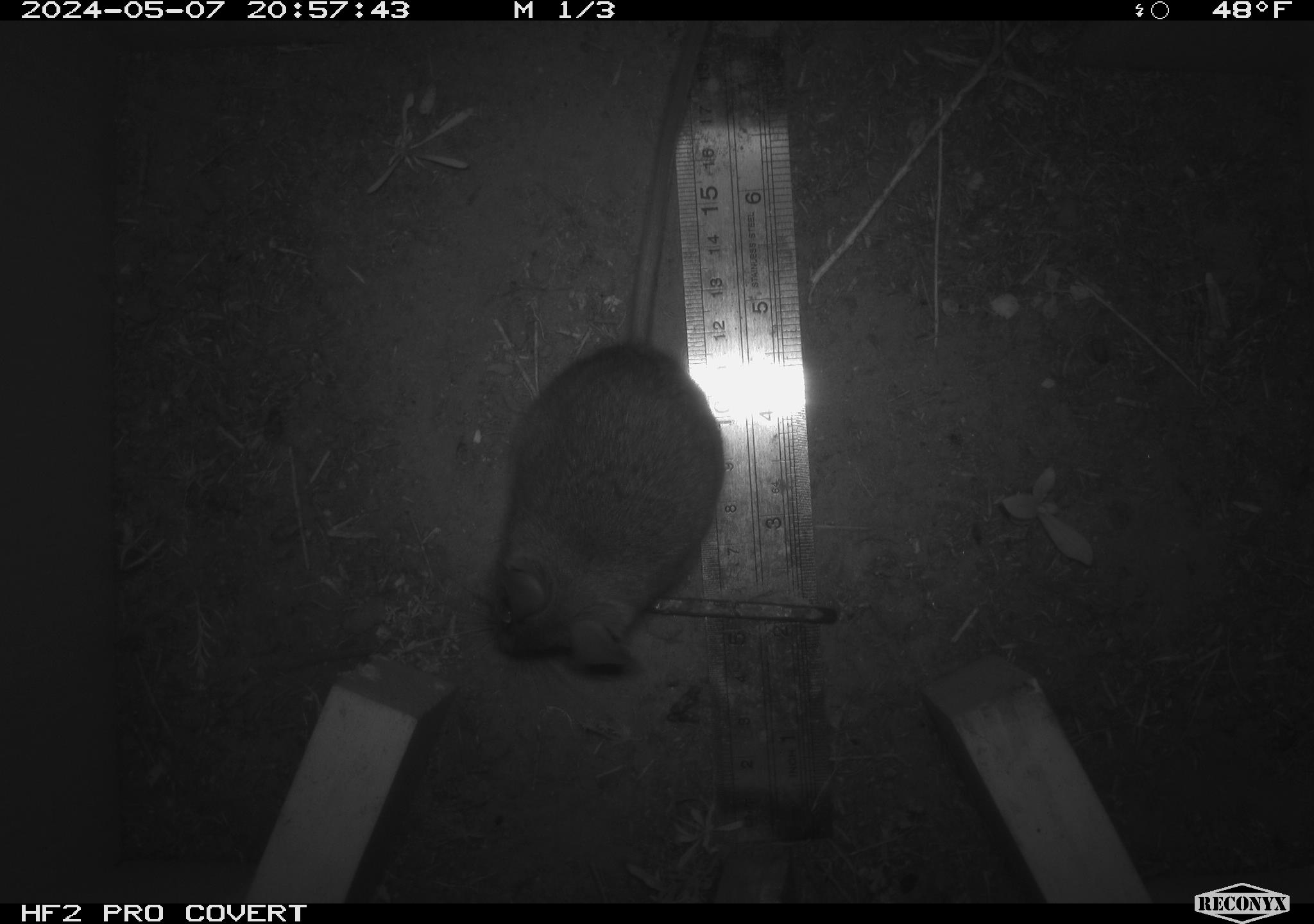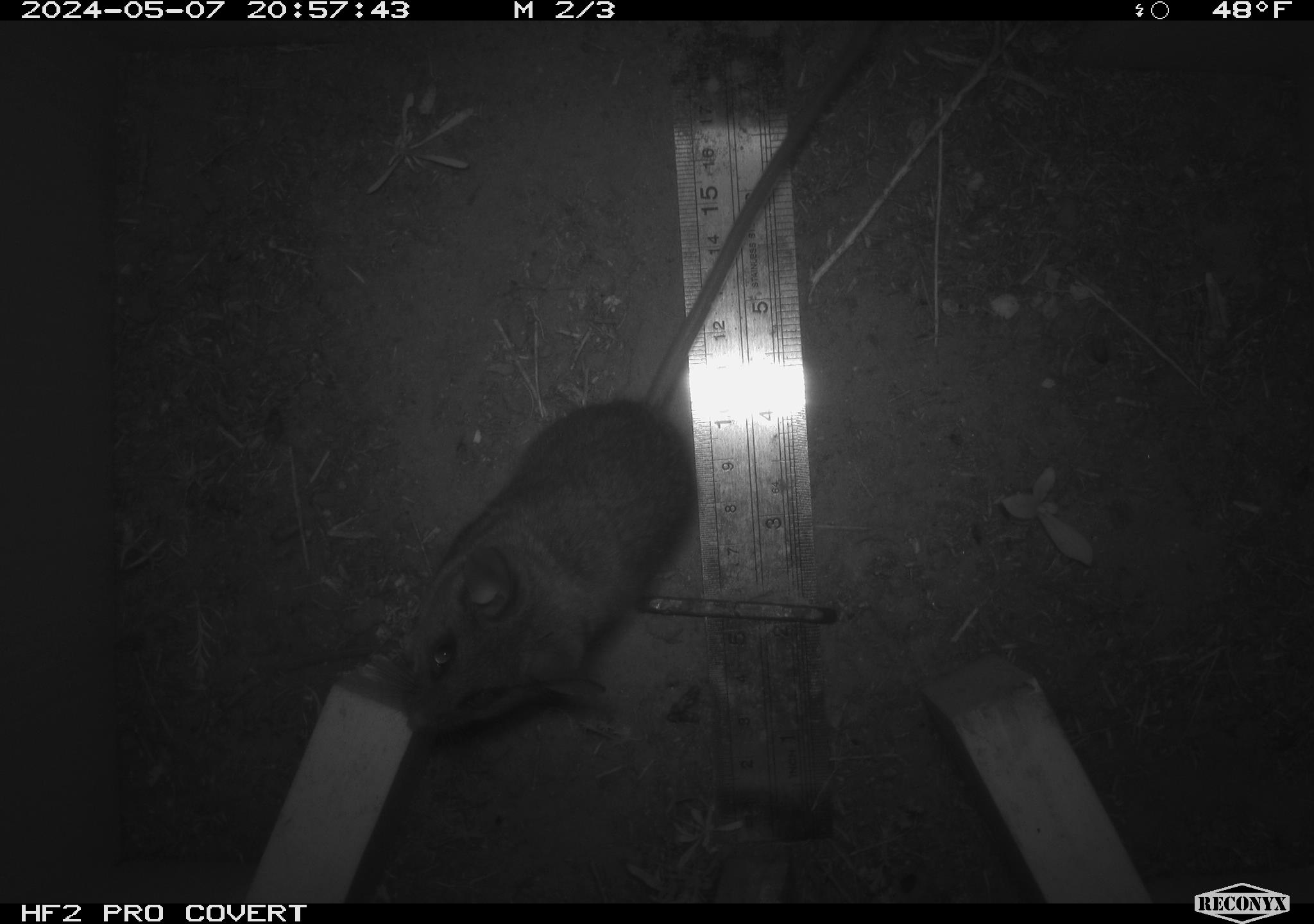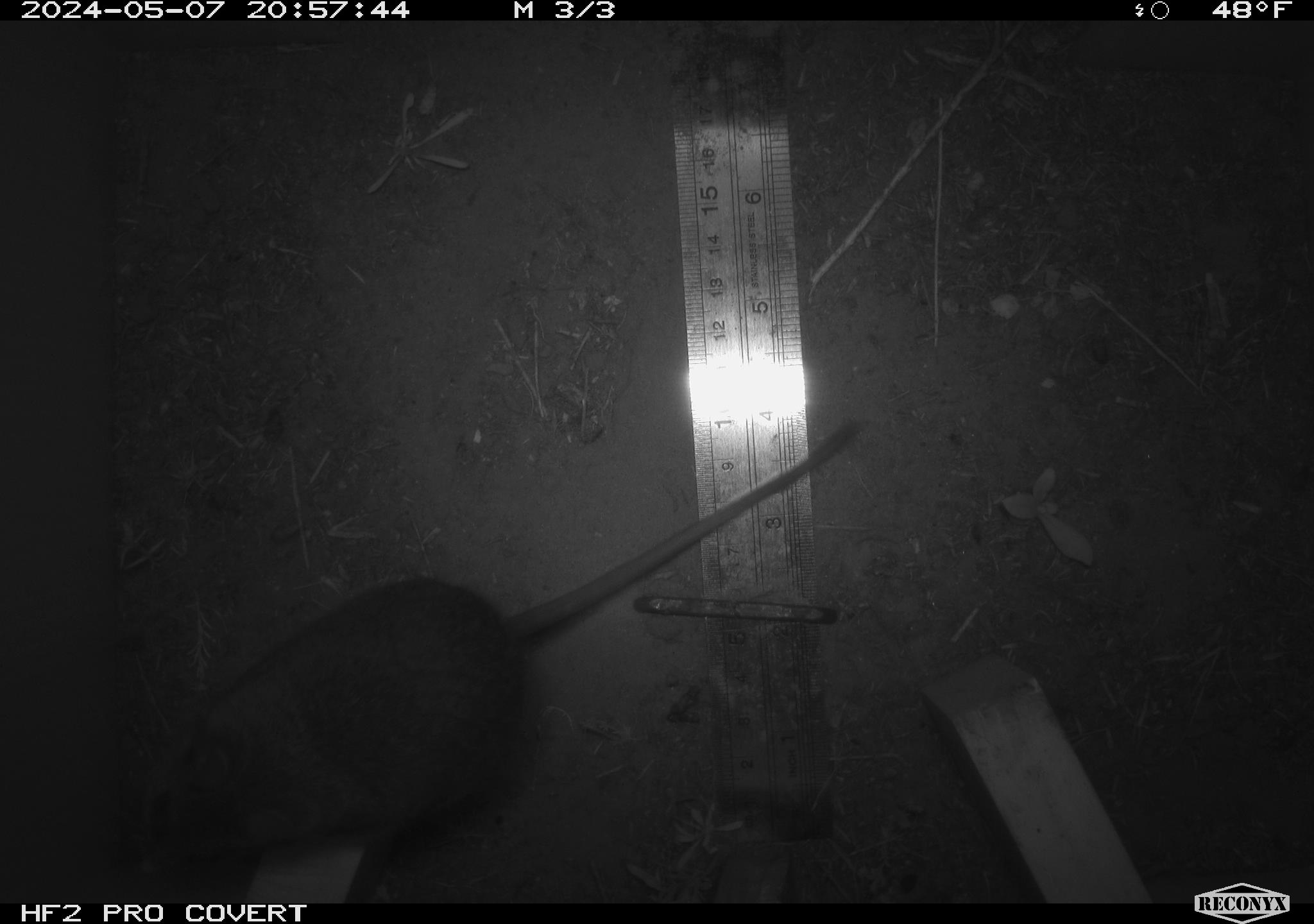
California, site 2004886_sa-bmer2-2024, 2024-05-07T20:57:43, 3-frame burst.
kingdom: Animalia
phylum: Chordata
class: Mammalia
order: Rodentia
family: Muridae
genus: Rattus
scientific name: Rattus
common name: rat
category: rattus species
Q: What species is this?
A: Rattus species (rat) (Rattus).